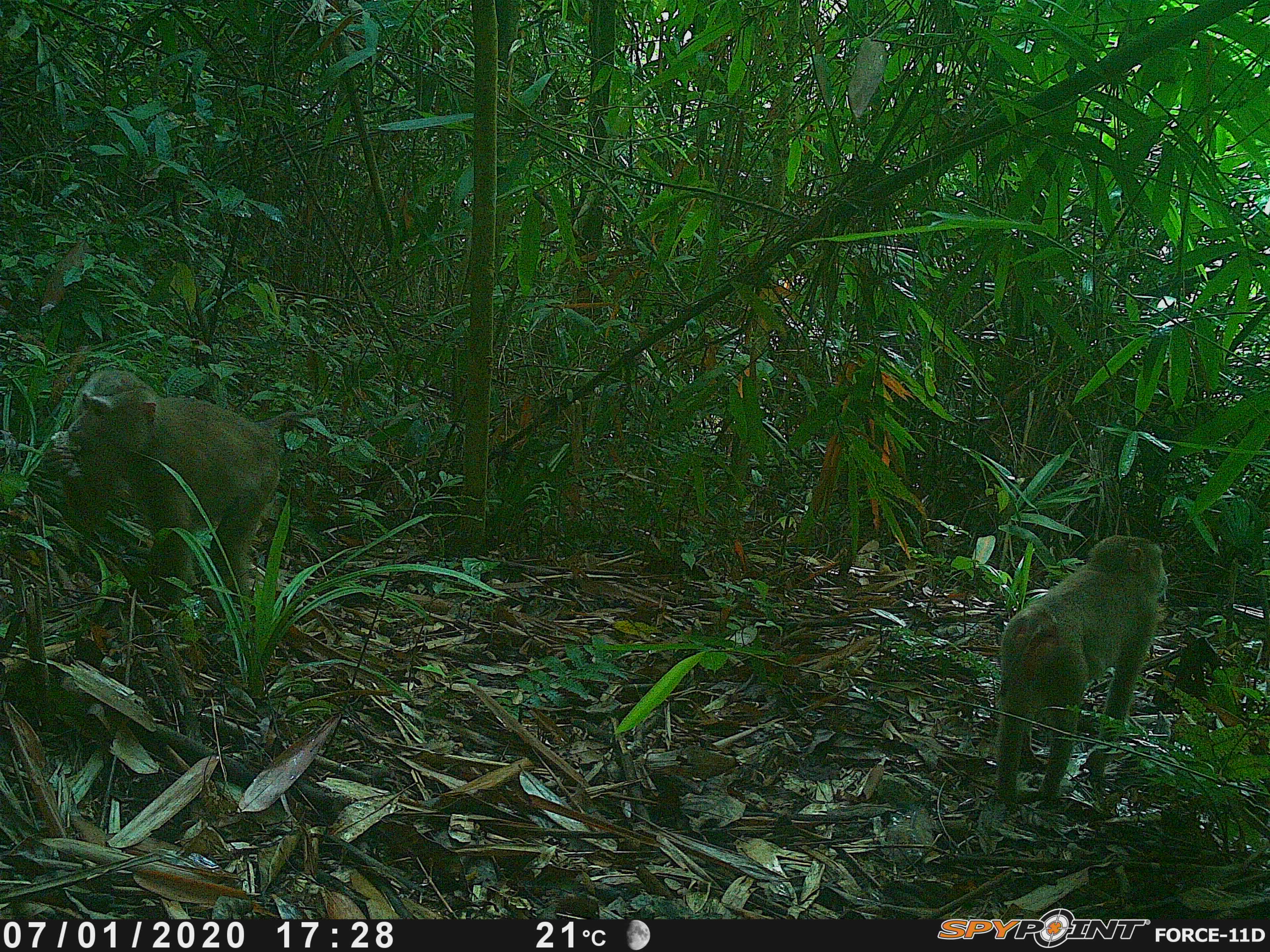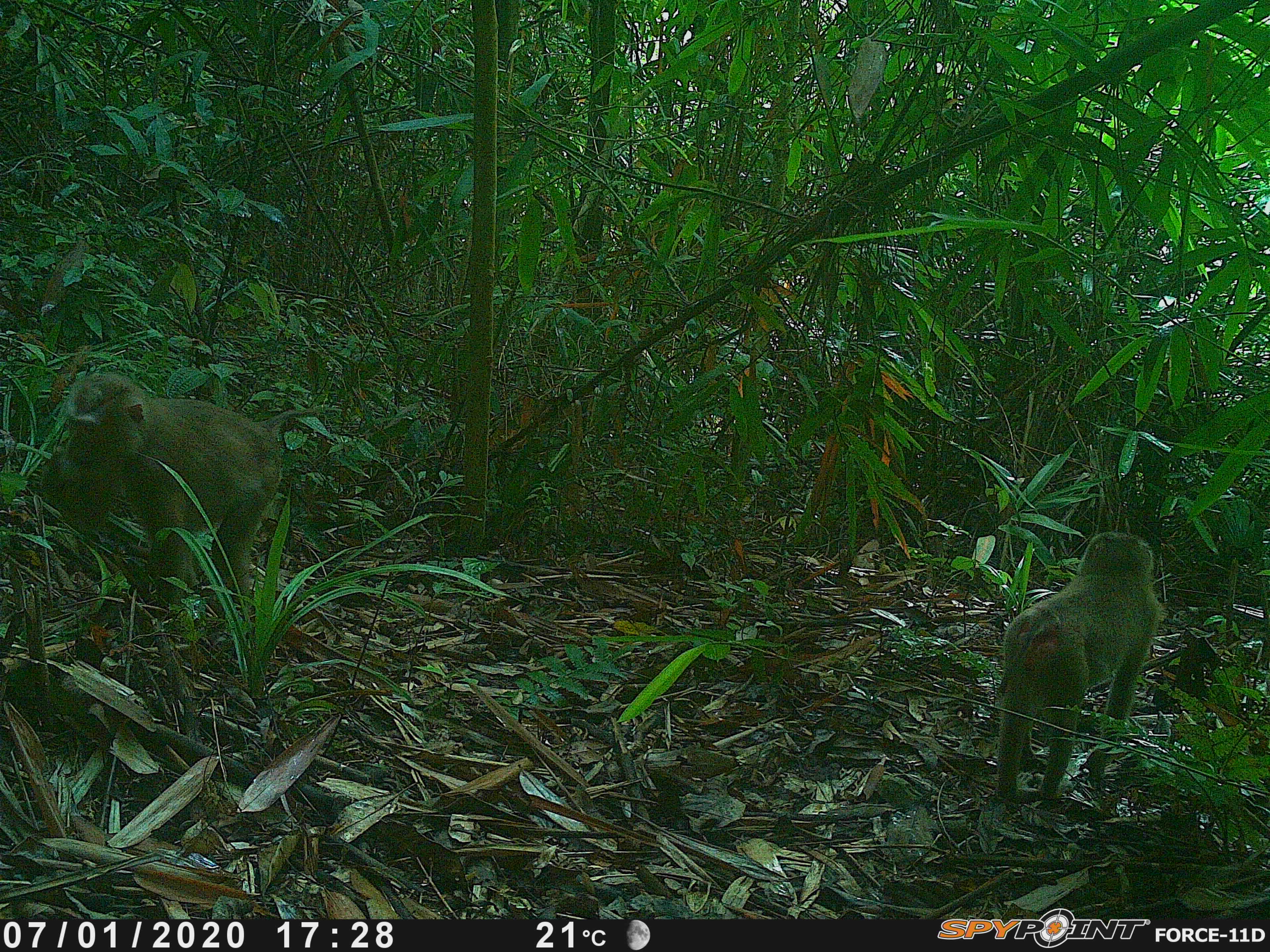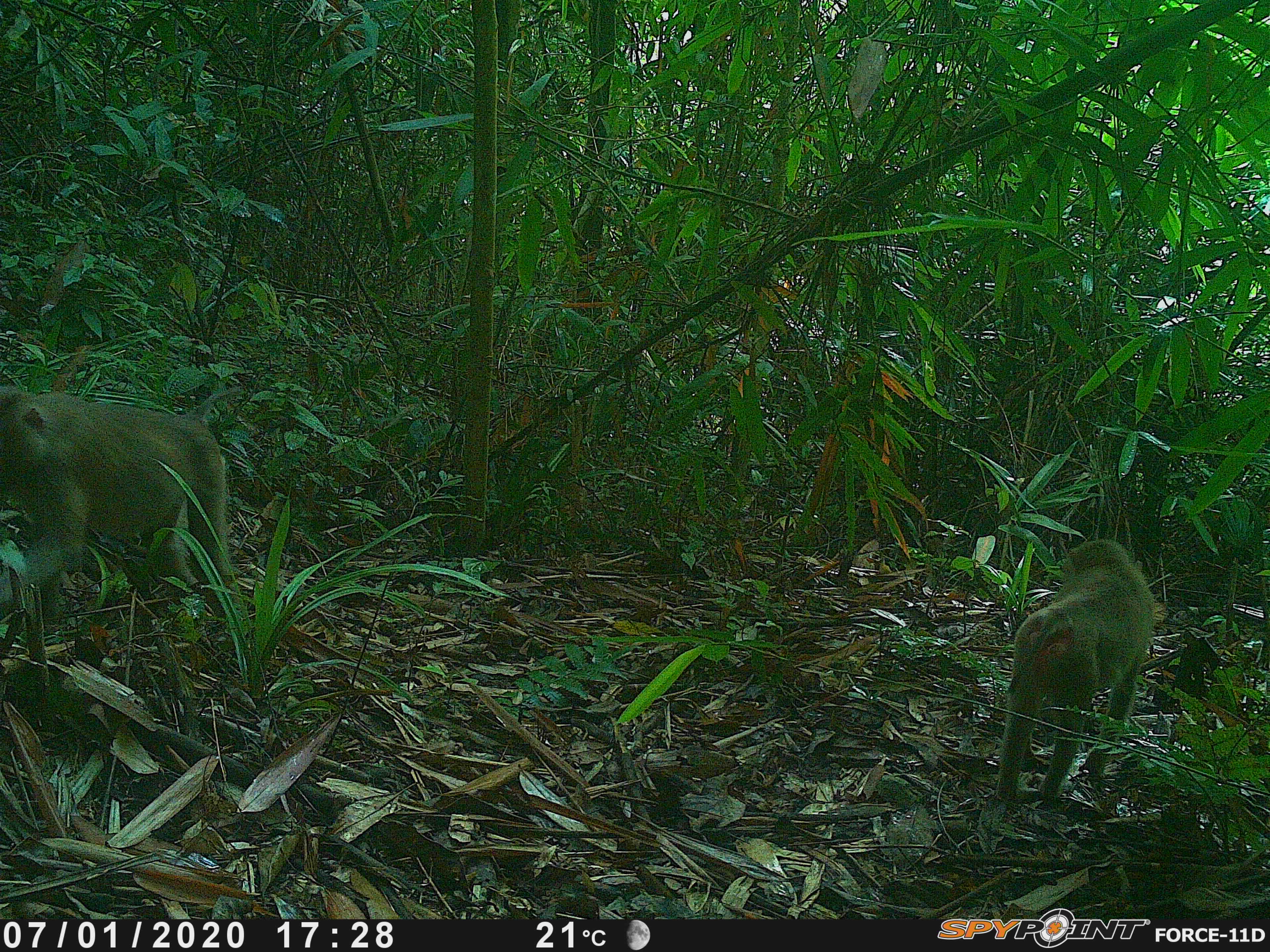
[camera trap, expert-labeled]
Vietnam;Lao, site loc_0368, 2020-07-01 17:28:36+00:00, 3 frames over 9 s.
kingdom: Animalia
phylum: Chordata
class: Mammalia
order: Primates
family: Cercopithecidae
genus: Macaca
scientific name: Macaca nemestrina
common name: pig-tailed macaque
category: pig tailed macaque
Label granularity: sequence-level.